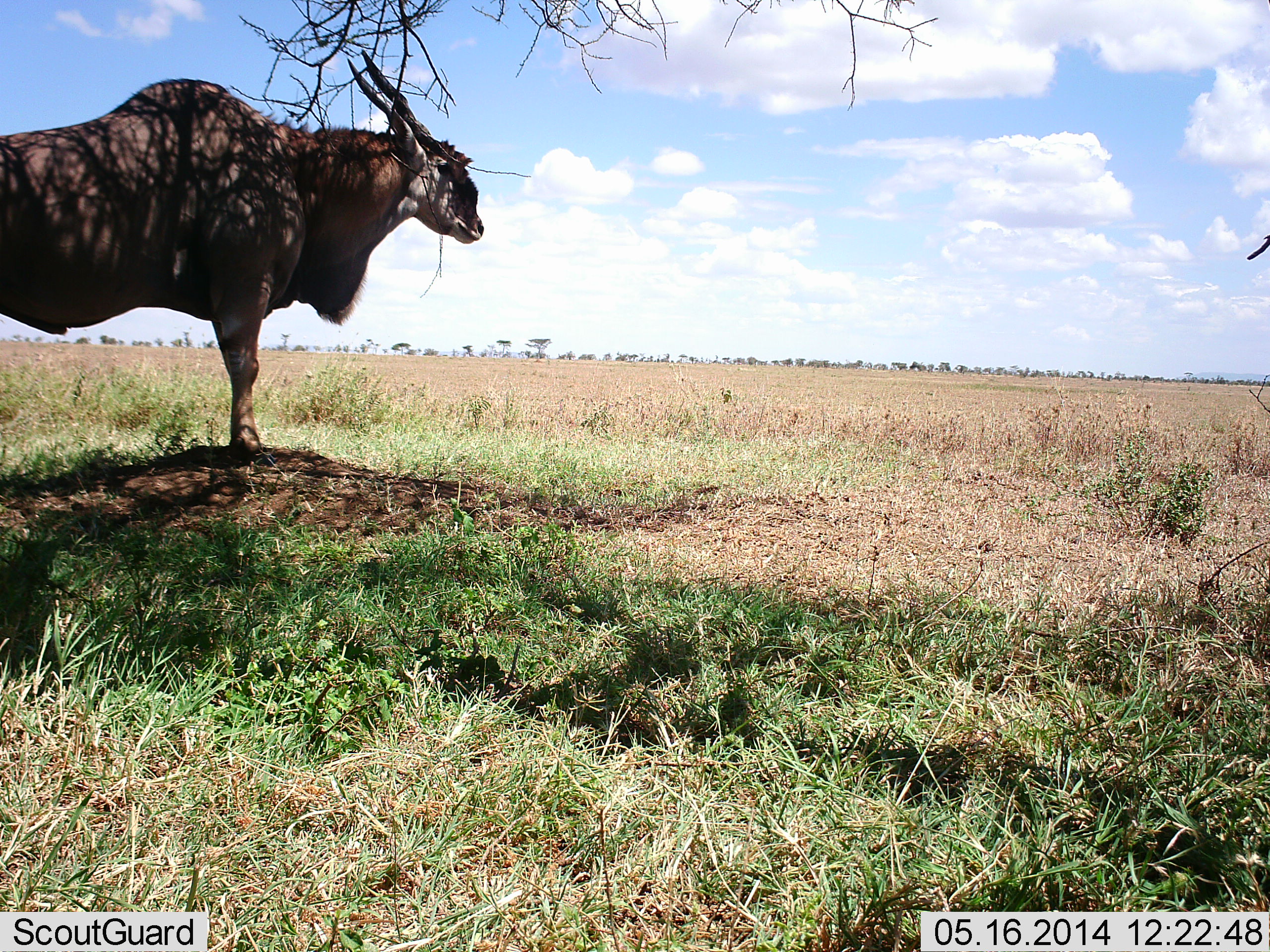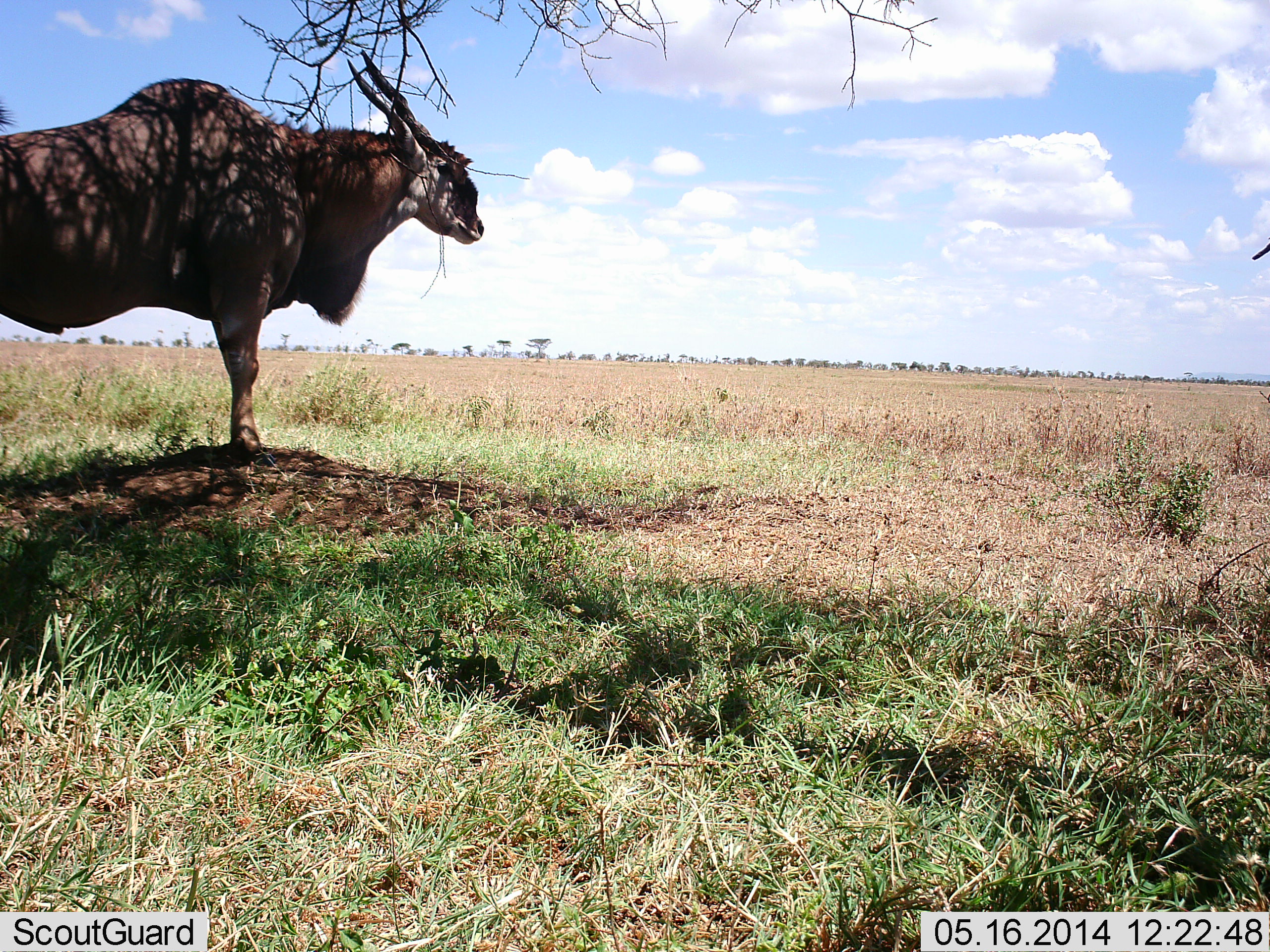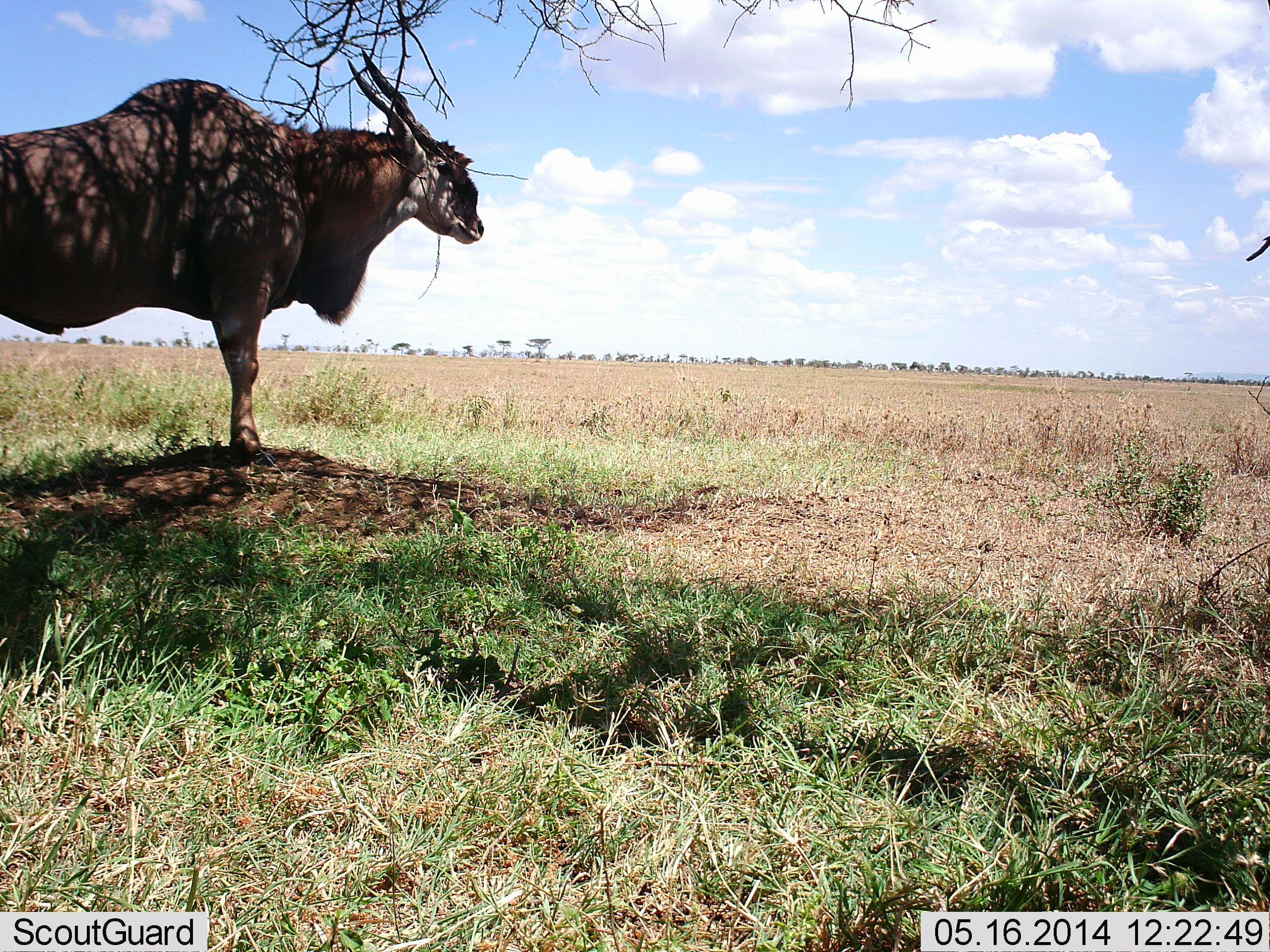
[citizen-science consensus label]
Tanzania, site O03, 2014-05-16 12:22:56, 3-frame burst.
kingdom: Animalia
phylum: Chordata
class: Mammalia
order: Artiodactyla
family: Bovidae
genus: Tragelaphus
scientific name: Tragelaphus oryx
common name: eland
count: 1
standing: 100%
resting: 0%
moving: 0%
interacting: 0%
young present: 0%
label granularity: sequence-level